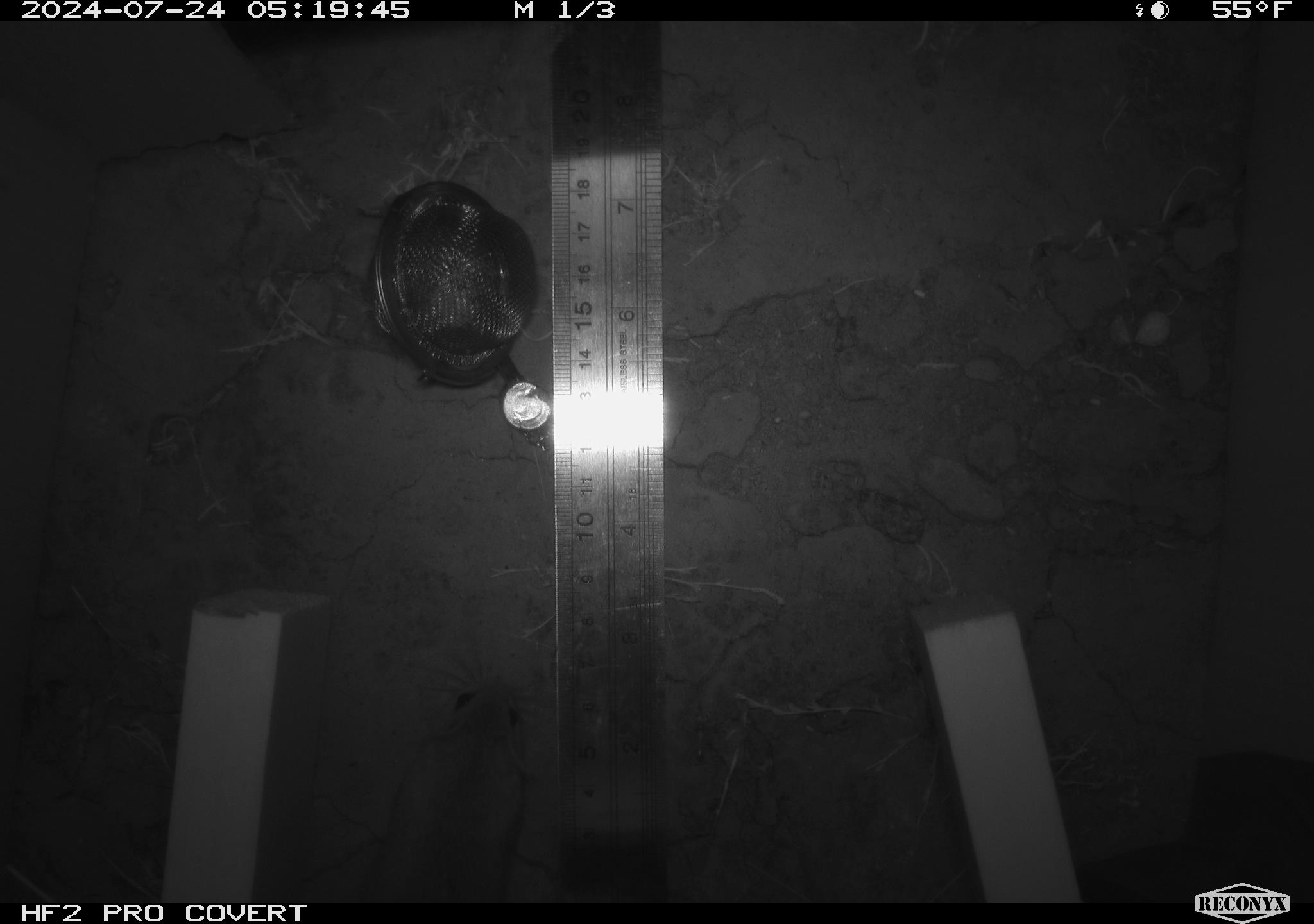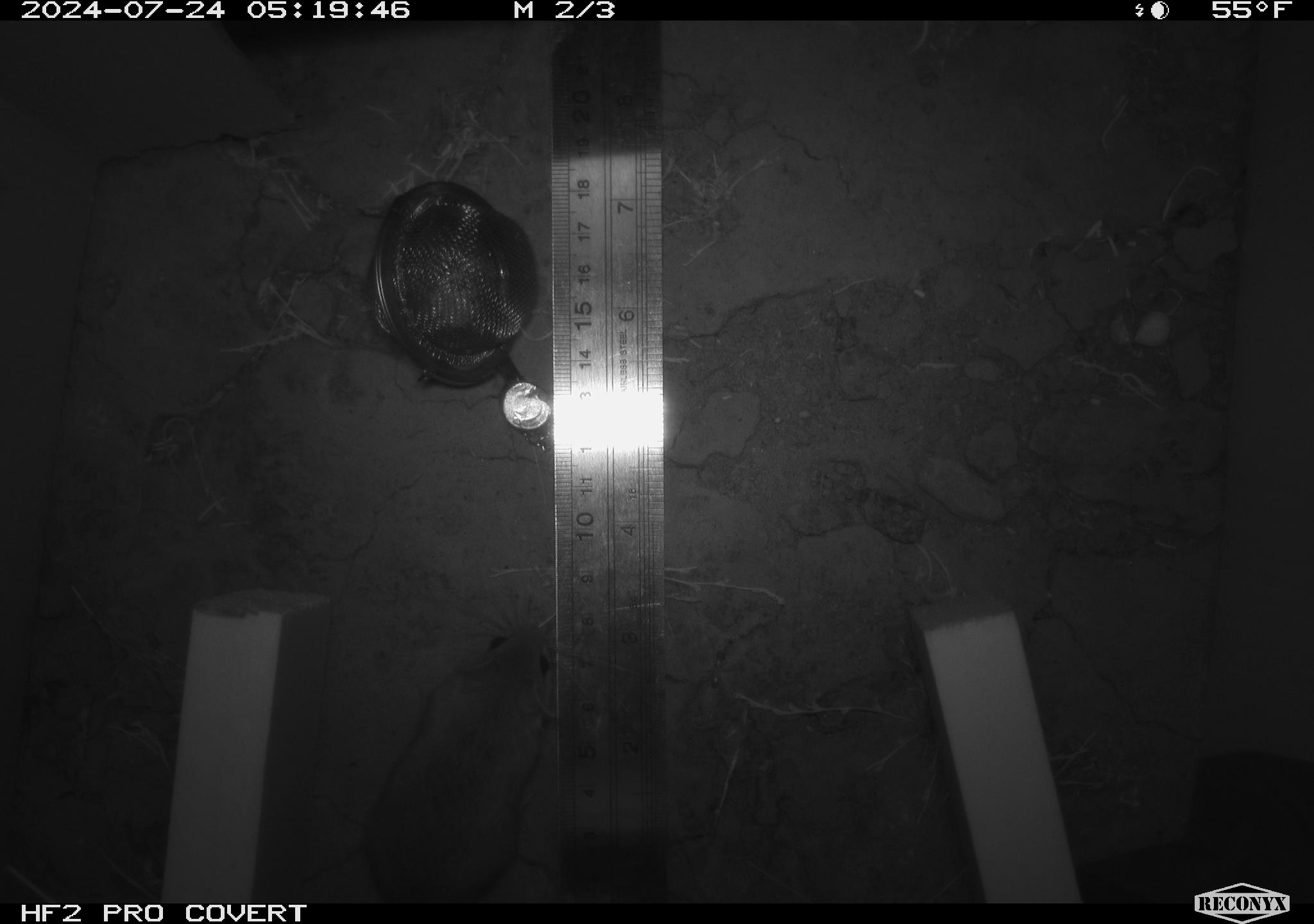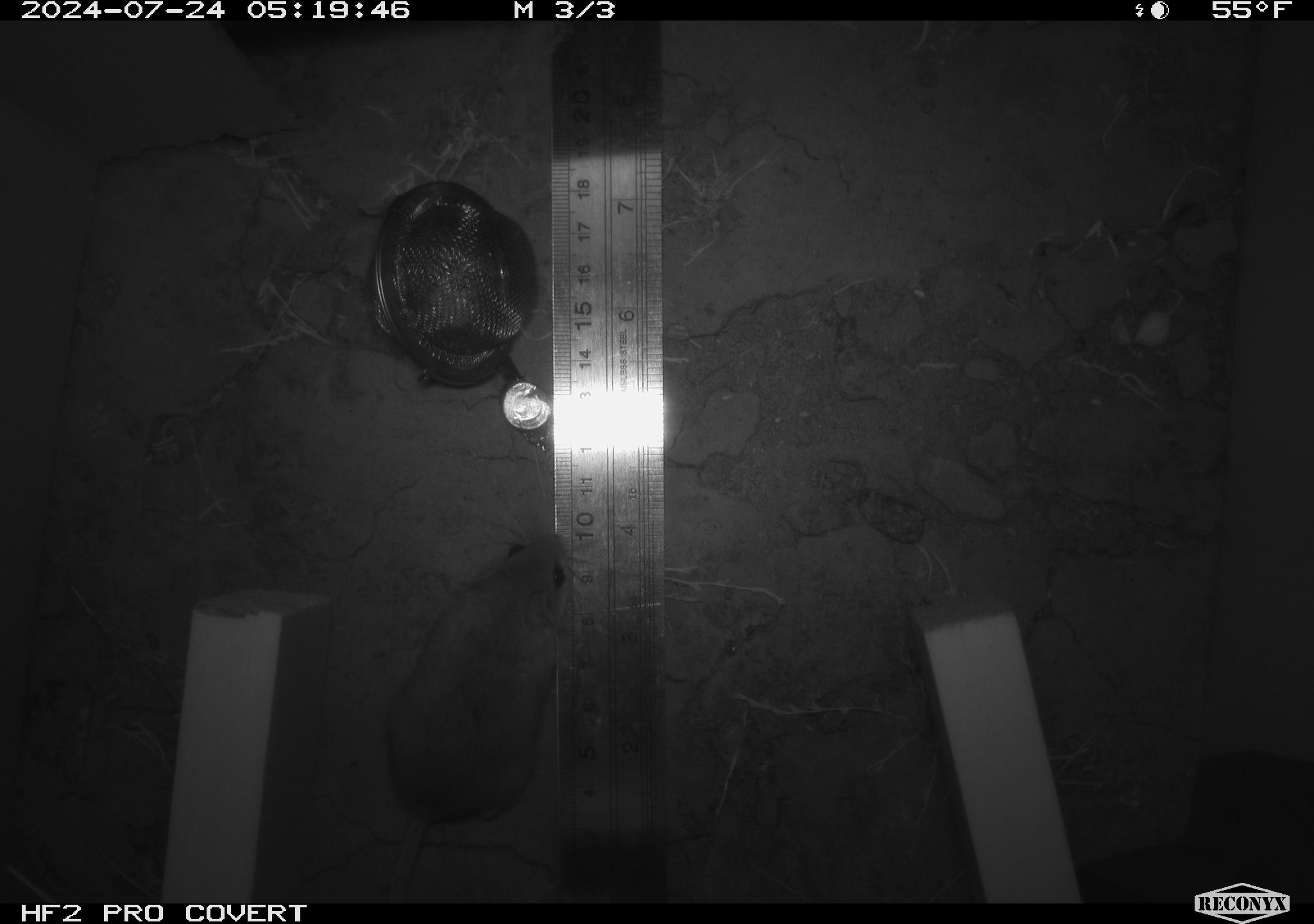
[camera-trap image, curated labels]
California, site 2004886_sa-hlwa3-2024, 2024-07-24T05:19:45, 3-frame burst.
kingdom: Animalia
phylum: Chordata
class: Mammalia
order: Rodentia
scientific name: Rodentia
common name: mouse species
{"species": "mouse species (Rodentia)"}